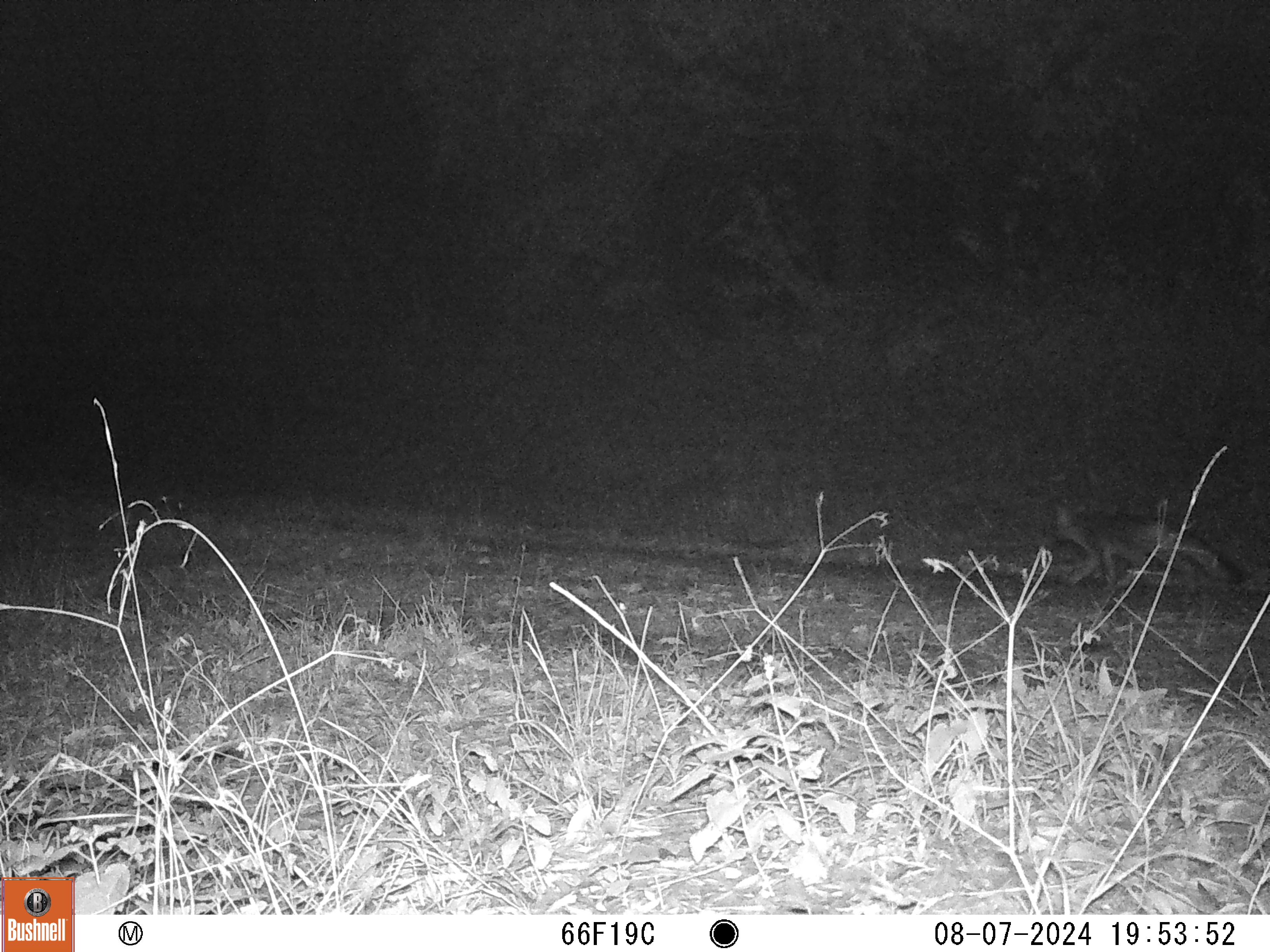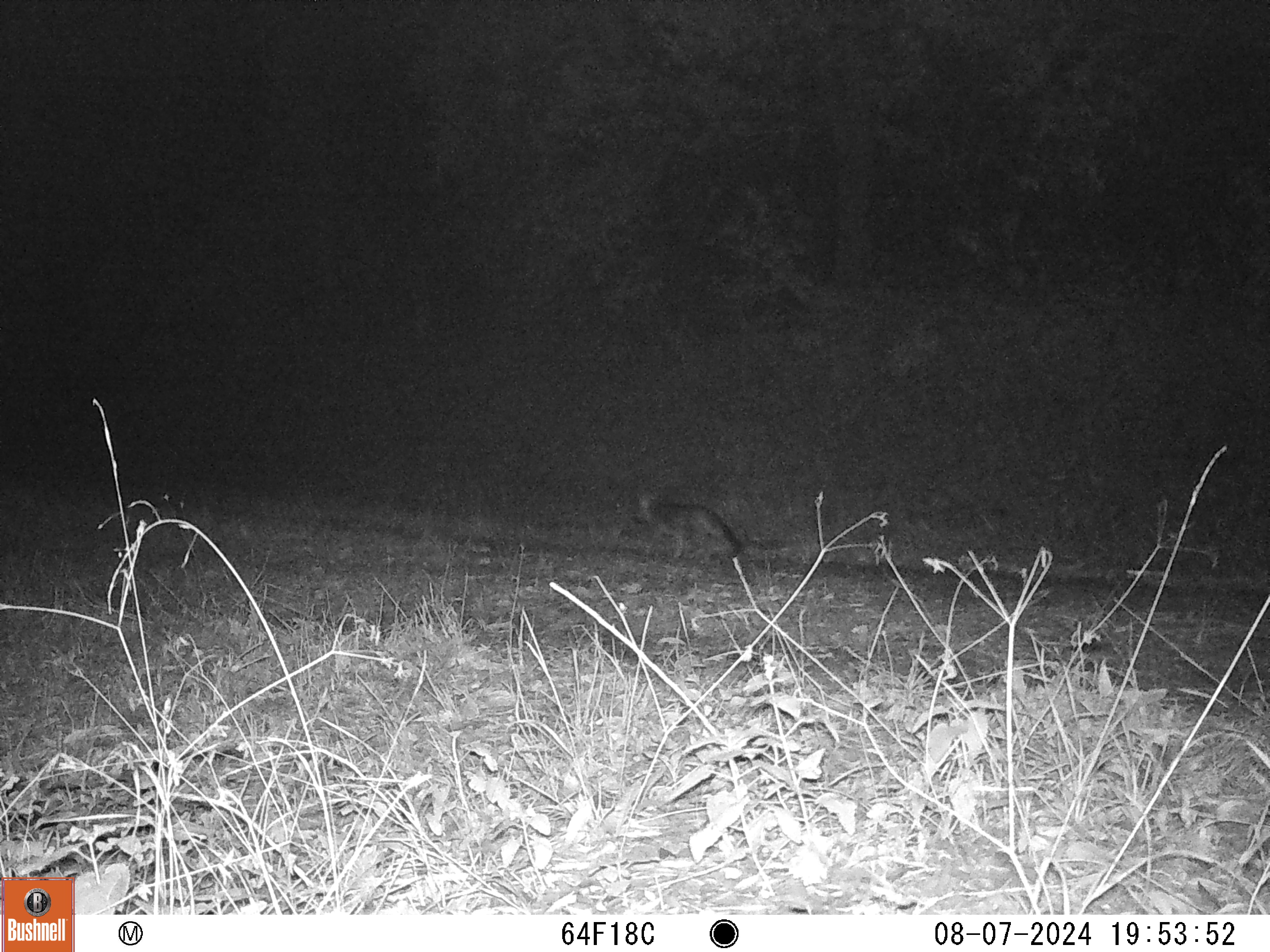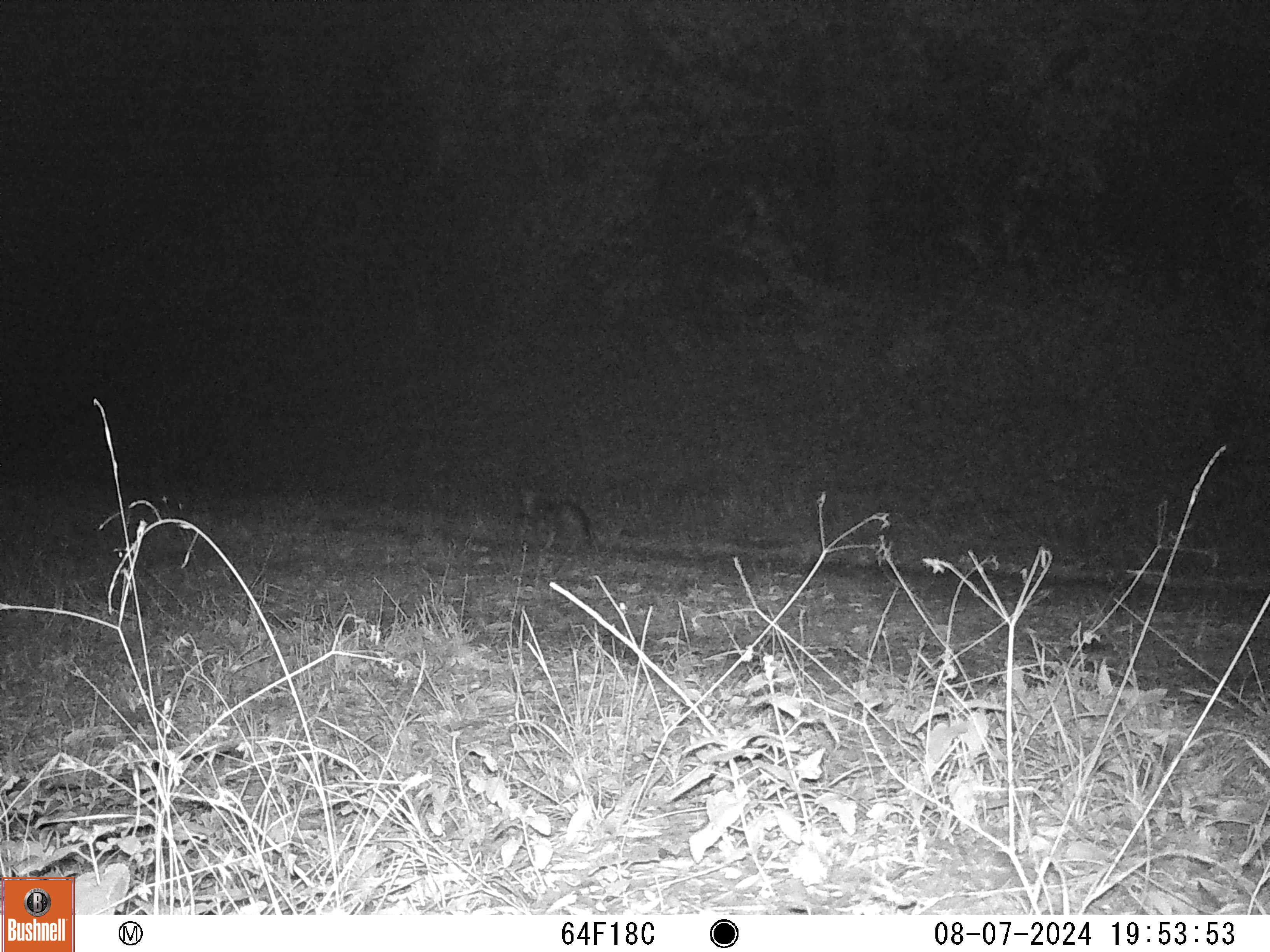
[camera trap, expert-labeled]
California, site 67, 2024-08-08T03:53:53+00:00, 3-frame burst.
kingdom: Animalia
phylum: Chordata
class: Mammalia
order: Carnivora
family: Canidae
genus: Urocyon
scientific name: Urocyon cinereoargenteus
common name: gray fox